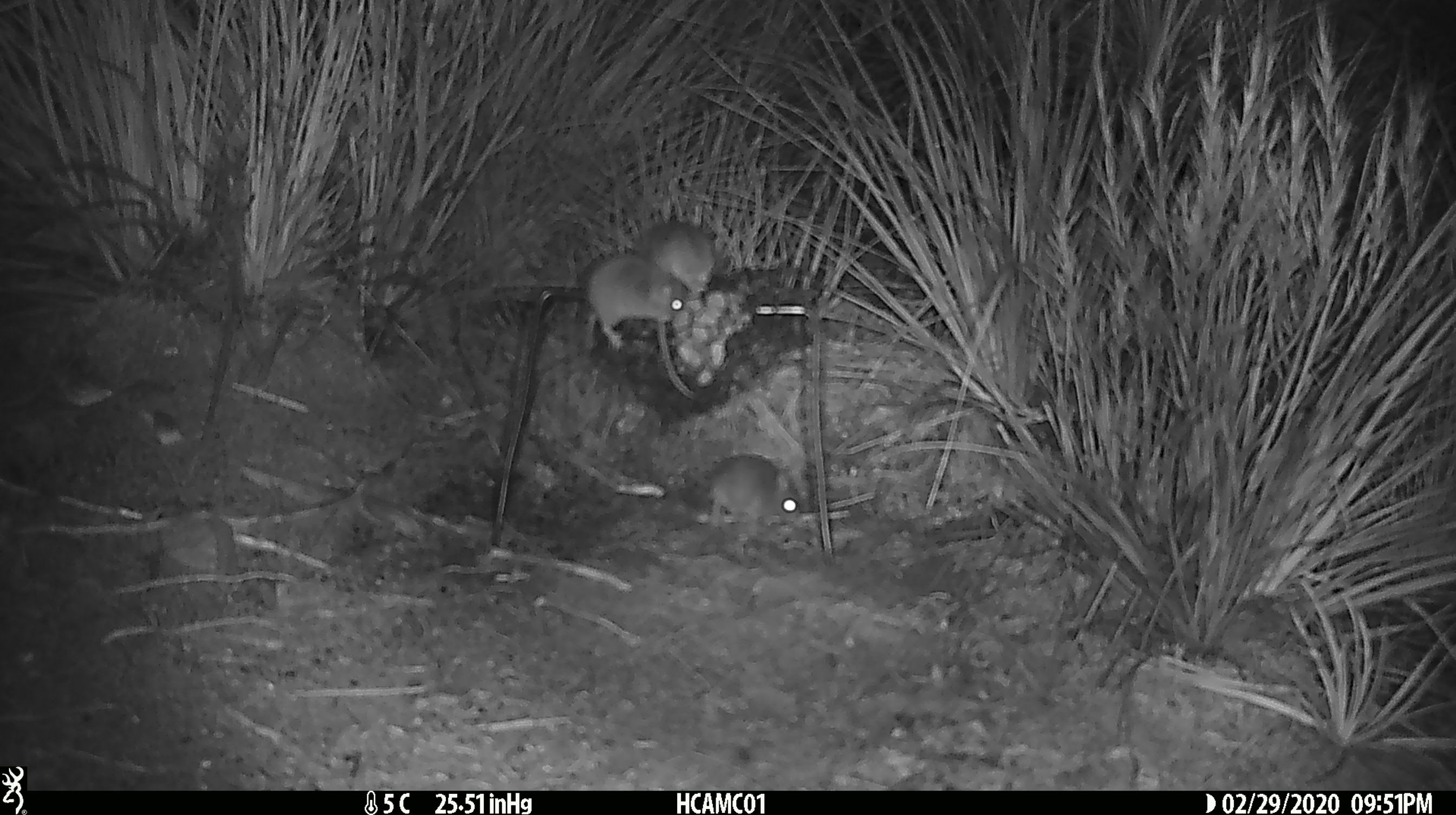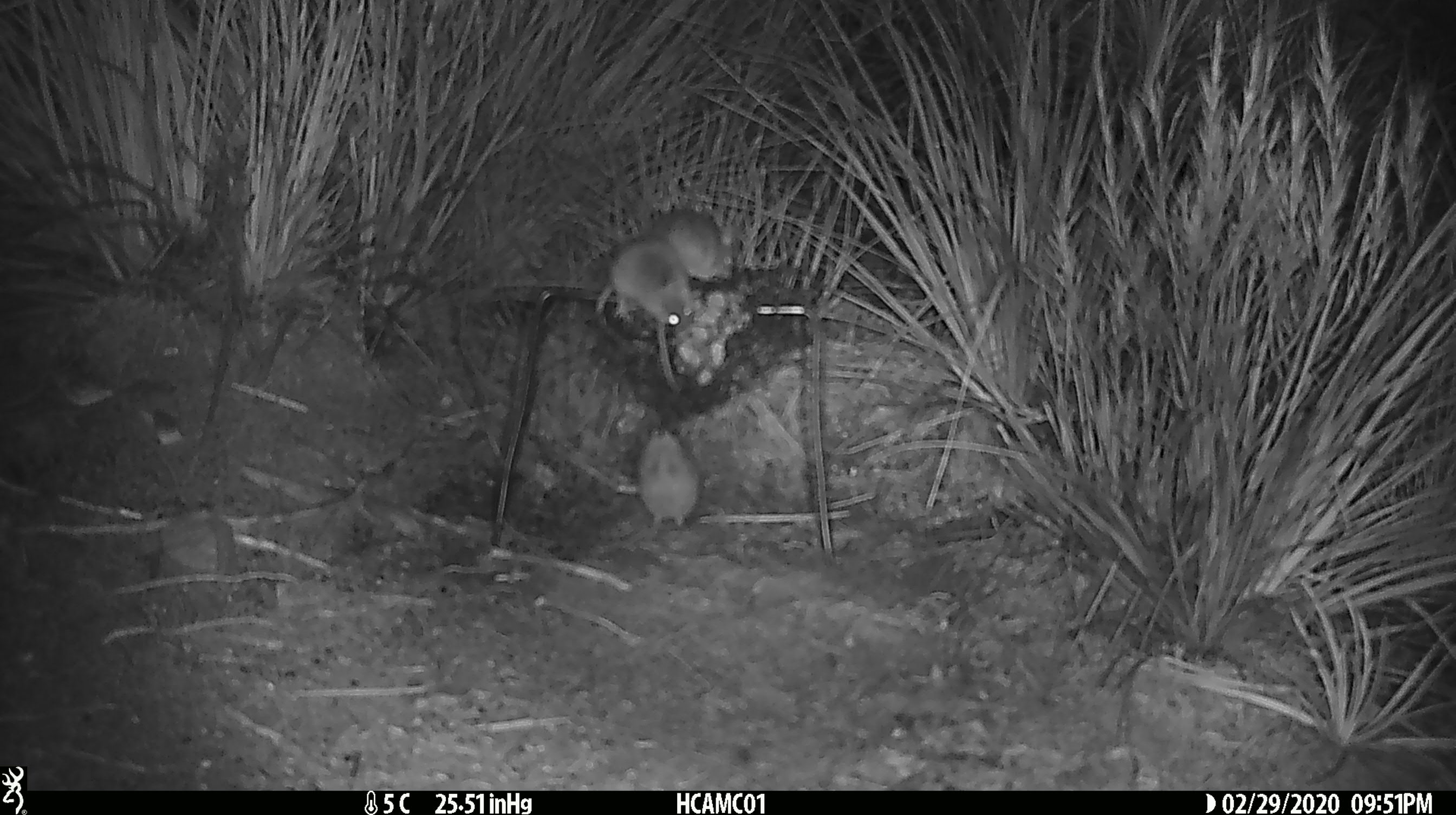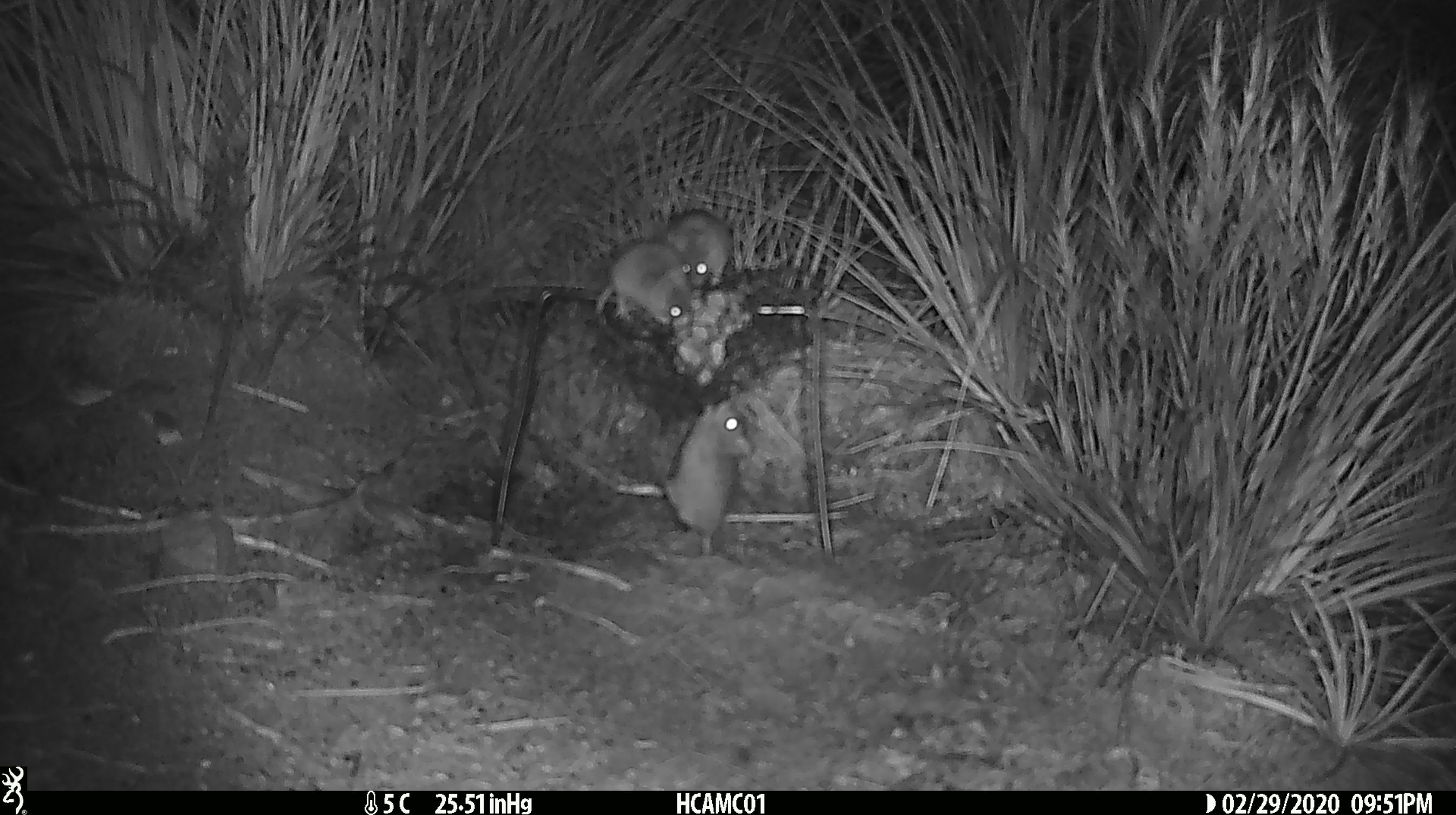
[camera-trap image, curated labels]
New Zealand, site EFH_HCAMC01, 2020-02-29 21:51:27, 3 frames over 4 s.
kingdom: Animalia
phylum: Chordata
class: Mammalia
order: Rodentia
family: Muridae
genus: Mus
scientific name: Mus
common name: mouse